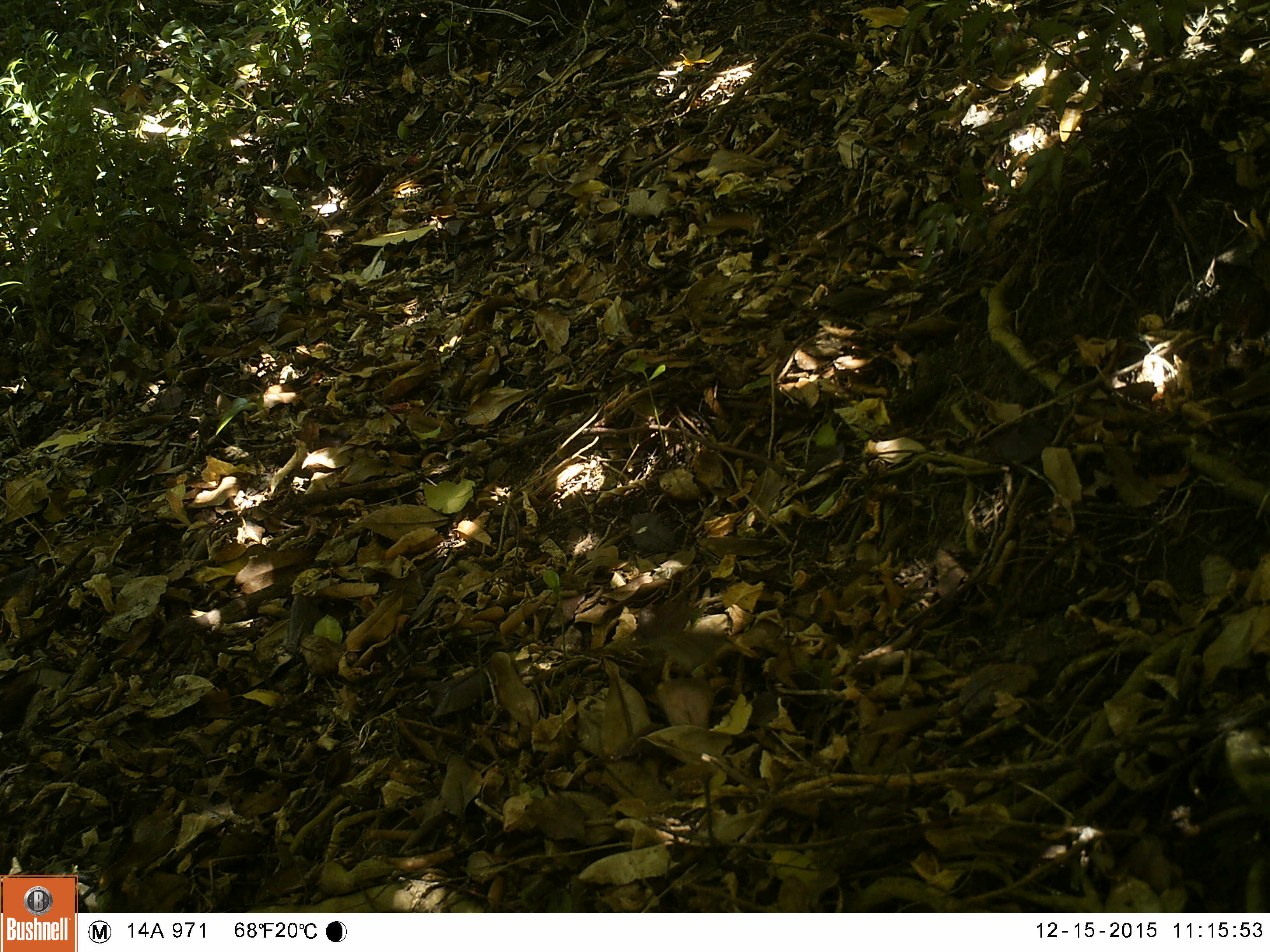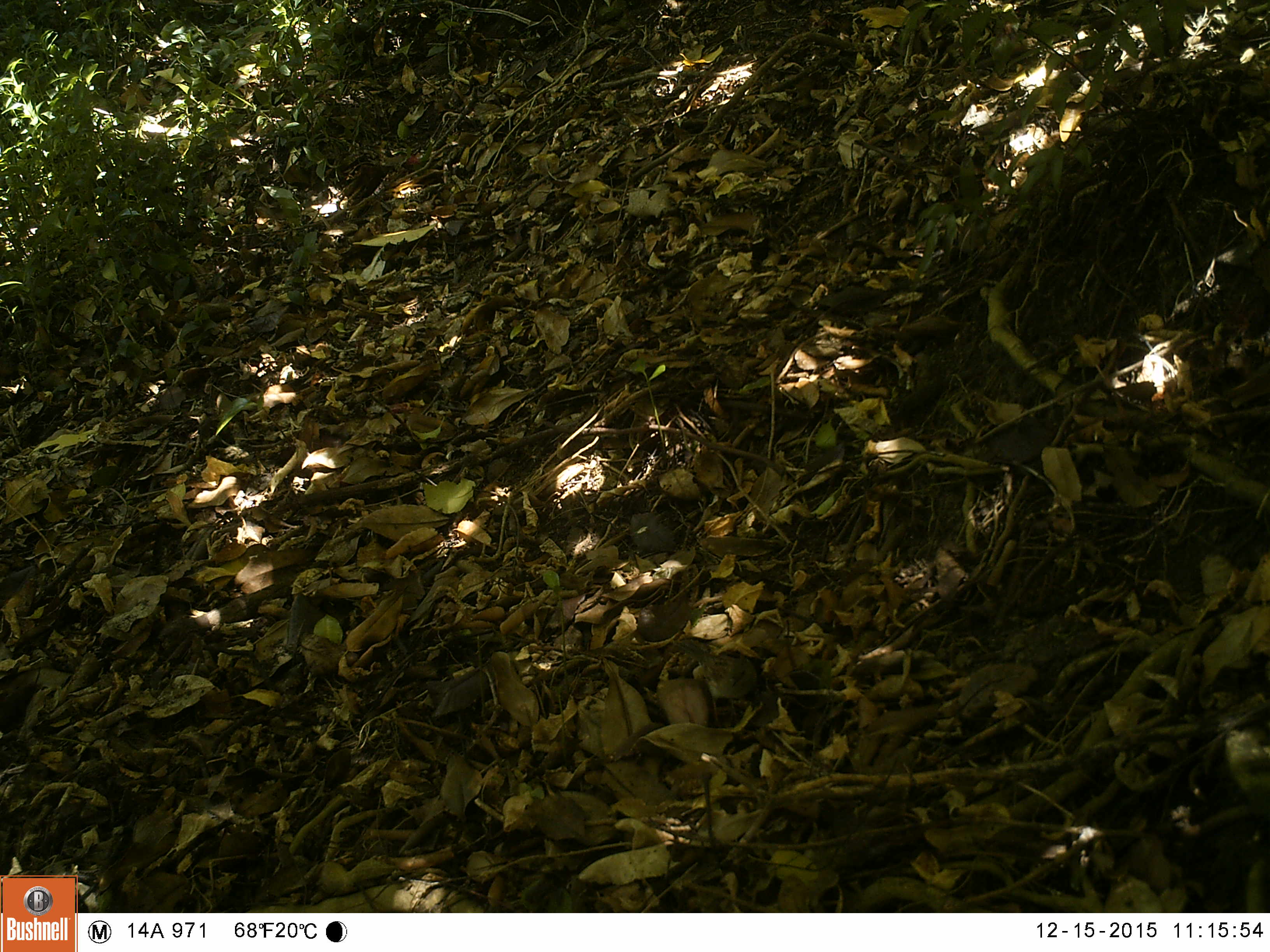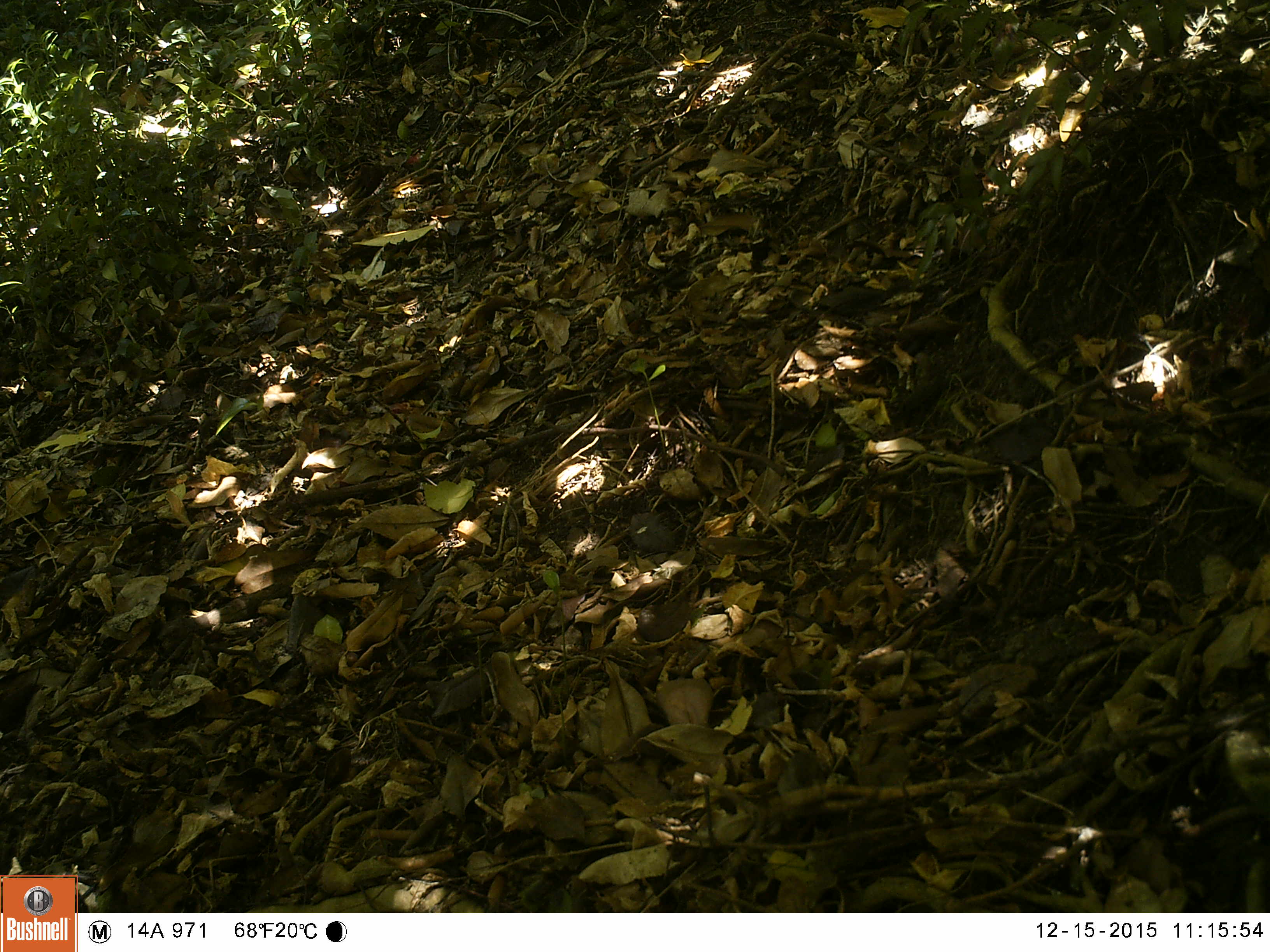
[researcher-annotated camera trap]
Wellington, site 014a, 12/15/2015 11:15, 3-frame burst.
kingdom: Animalia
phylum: Chordata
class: Aves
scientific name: Aves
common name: bird